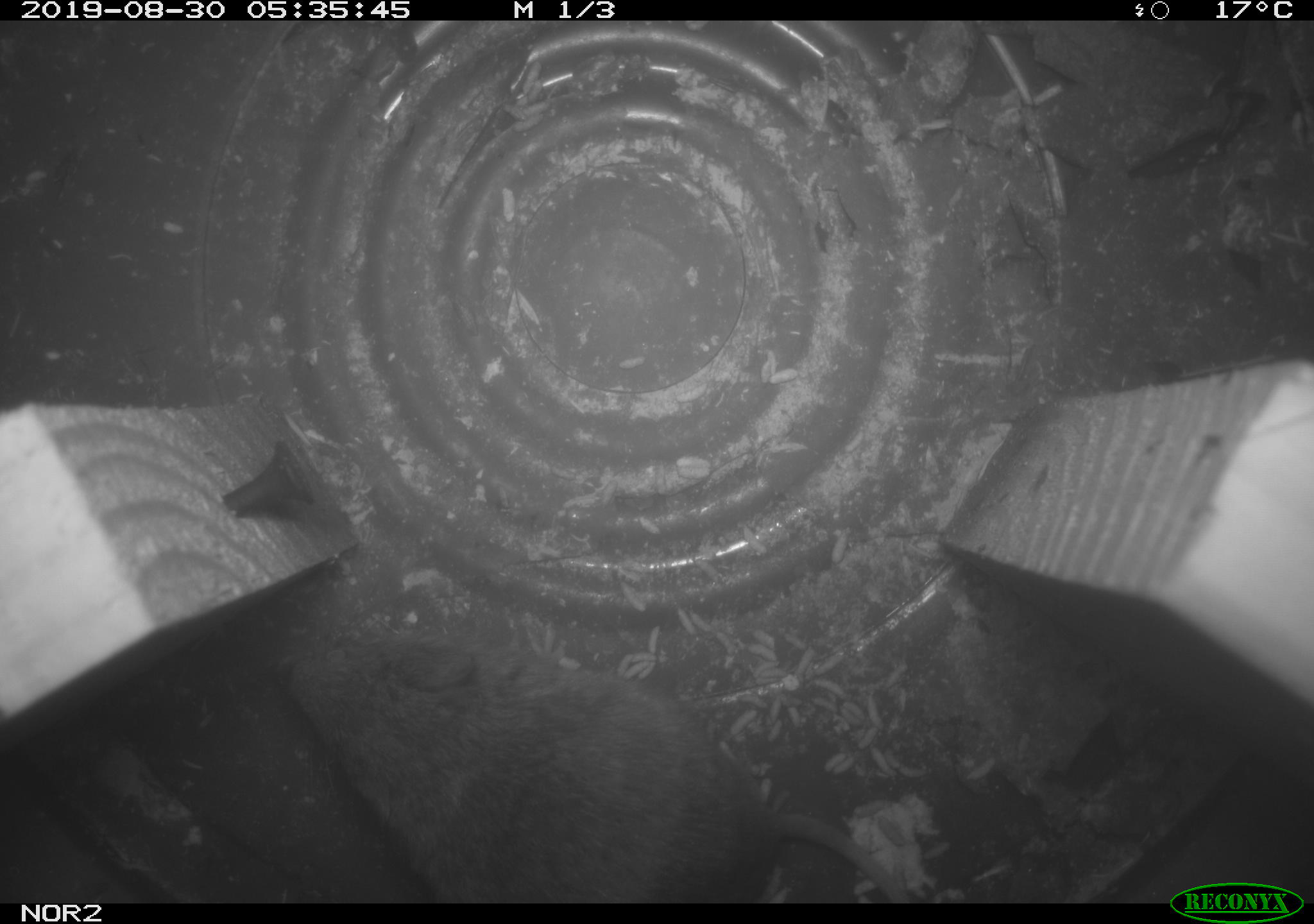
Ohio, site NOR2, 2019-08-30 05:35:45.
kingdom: Animalia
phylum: Chordata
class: Mammalia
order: Rodentia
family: Cricetidae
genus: Microtus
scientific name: Microtus pennsylvanicus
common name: meadow vole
Meadow vole (Microtus pennsylvanicus).